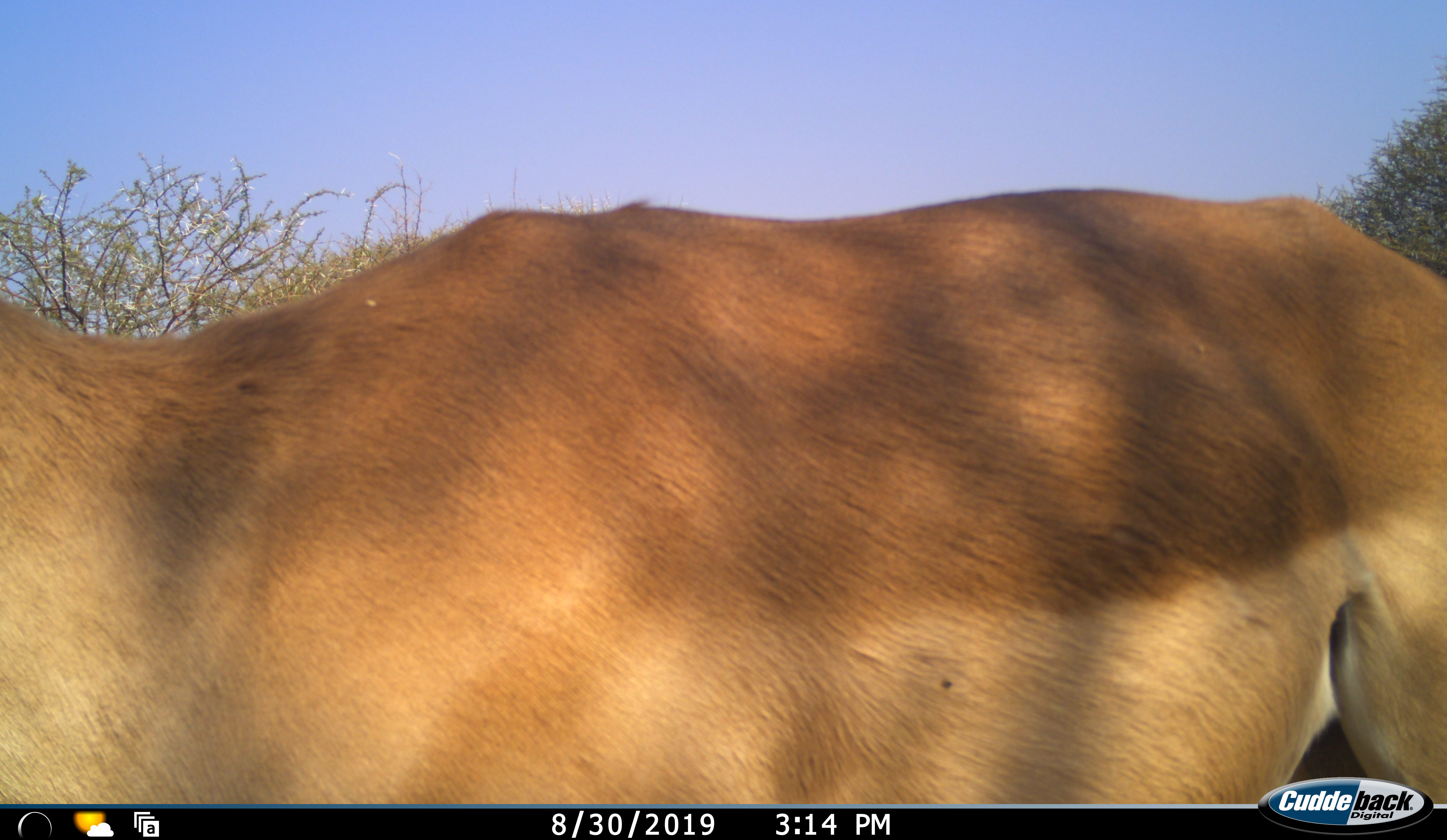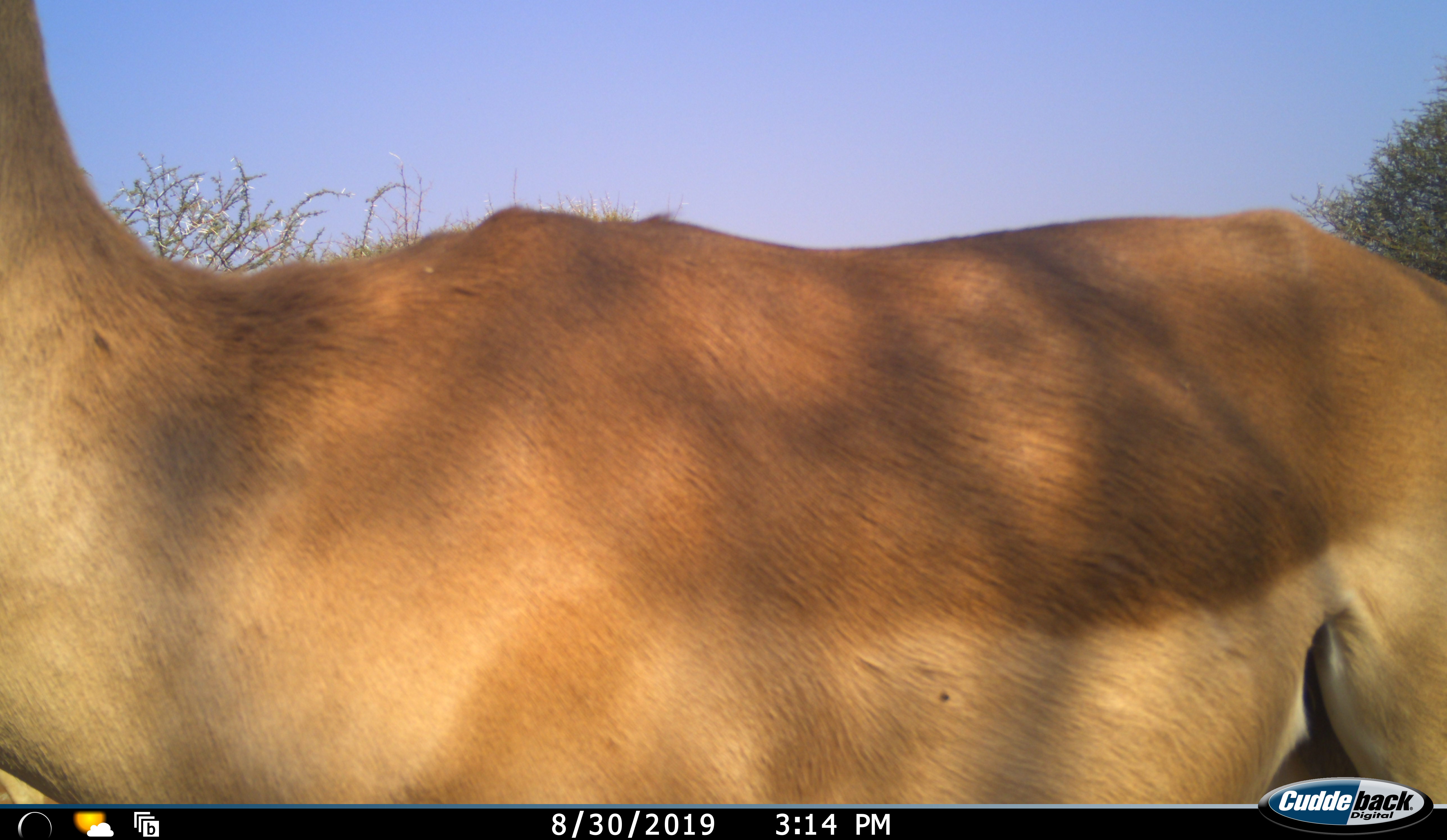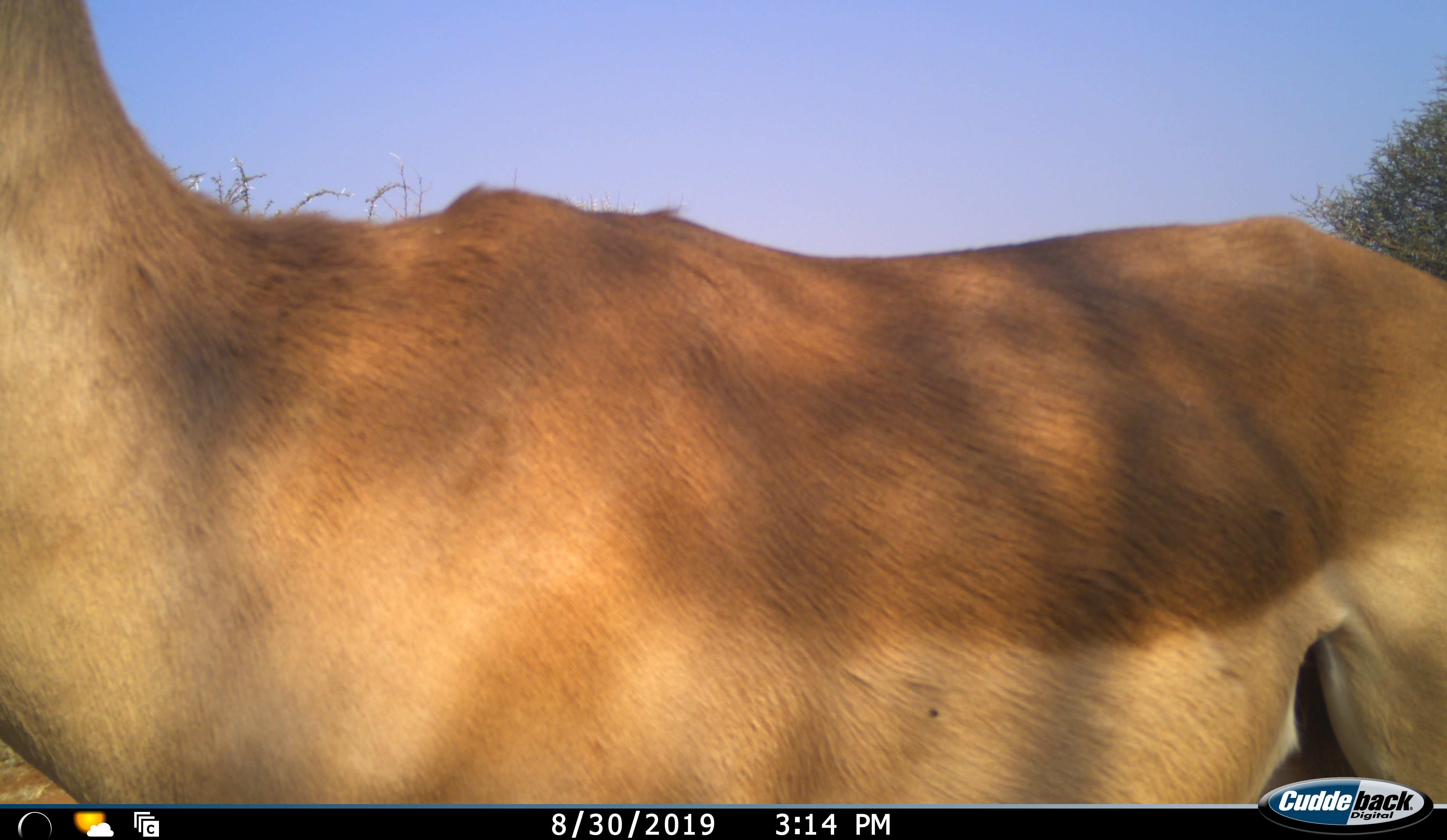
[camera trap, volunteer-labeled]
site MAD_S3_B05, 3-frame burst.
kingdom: Animalia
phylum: Chordata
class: Mammalia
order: Artiodactyla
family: Bovidae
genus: Aepyceros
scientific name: Aepyceros melampus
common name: impala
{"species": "impala (Aepyceros melampus)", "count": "1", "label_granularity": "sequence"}